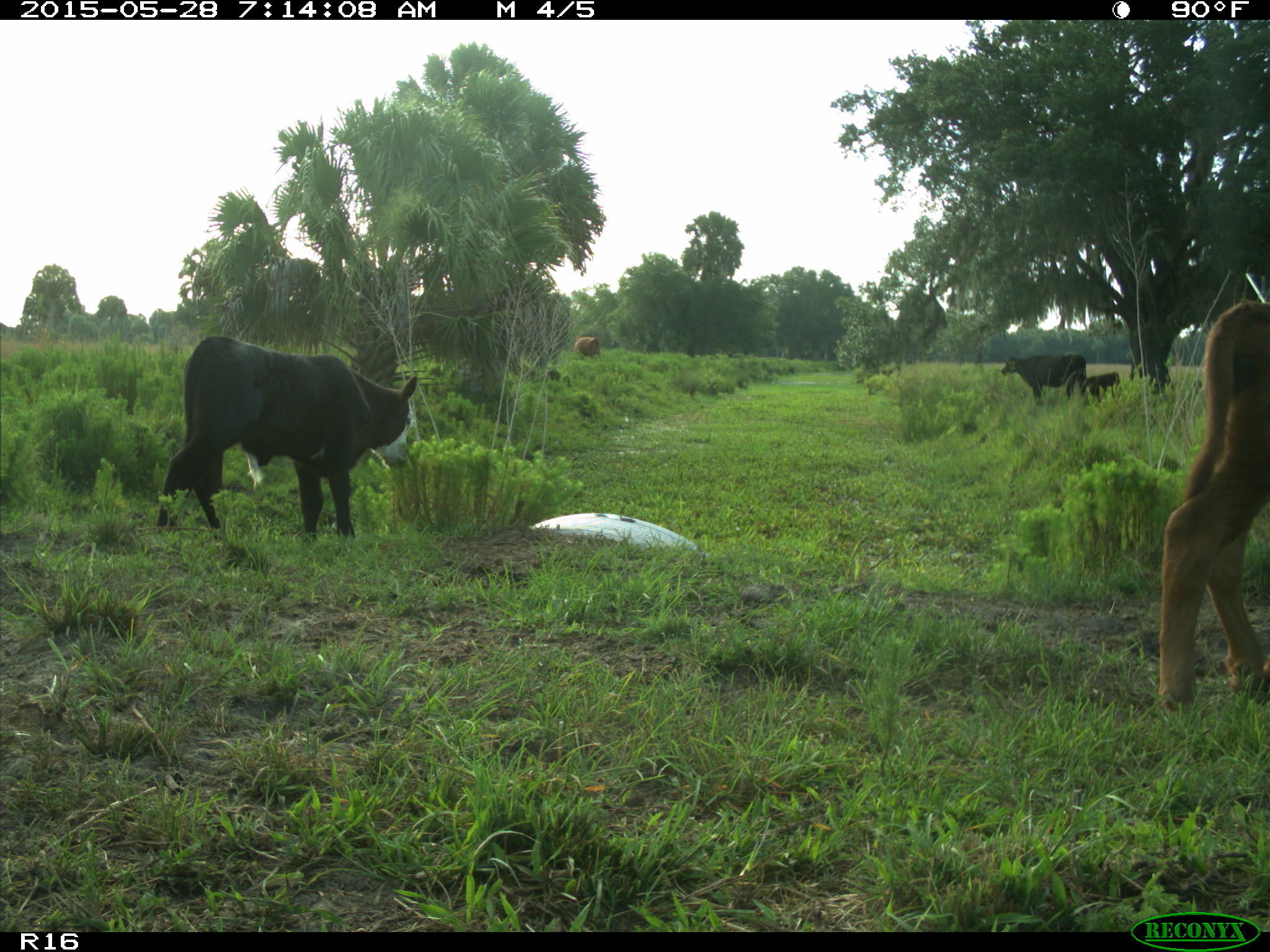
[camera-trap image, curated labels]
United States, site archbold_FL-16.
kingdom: Animalia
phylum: Chordata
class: Mammalia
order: Artiodactyla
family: Bovidae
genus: Bos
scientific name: Bos taurus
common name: domestic cow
Bos taurus (domestic cow).